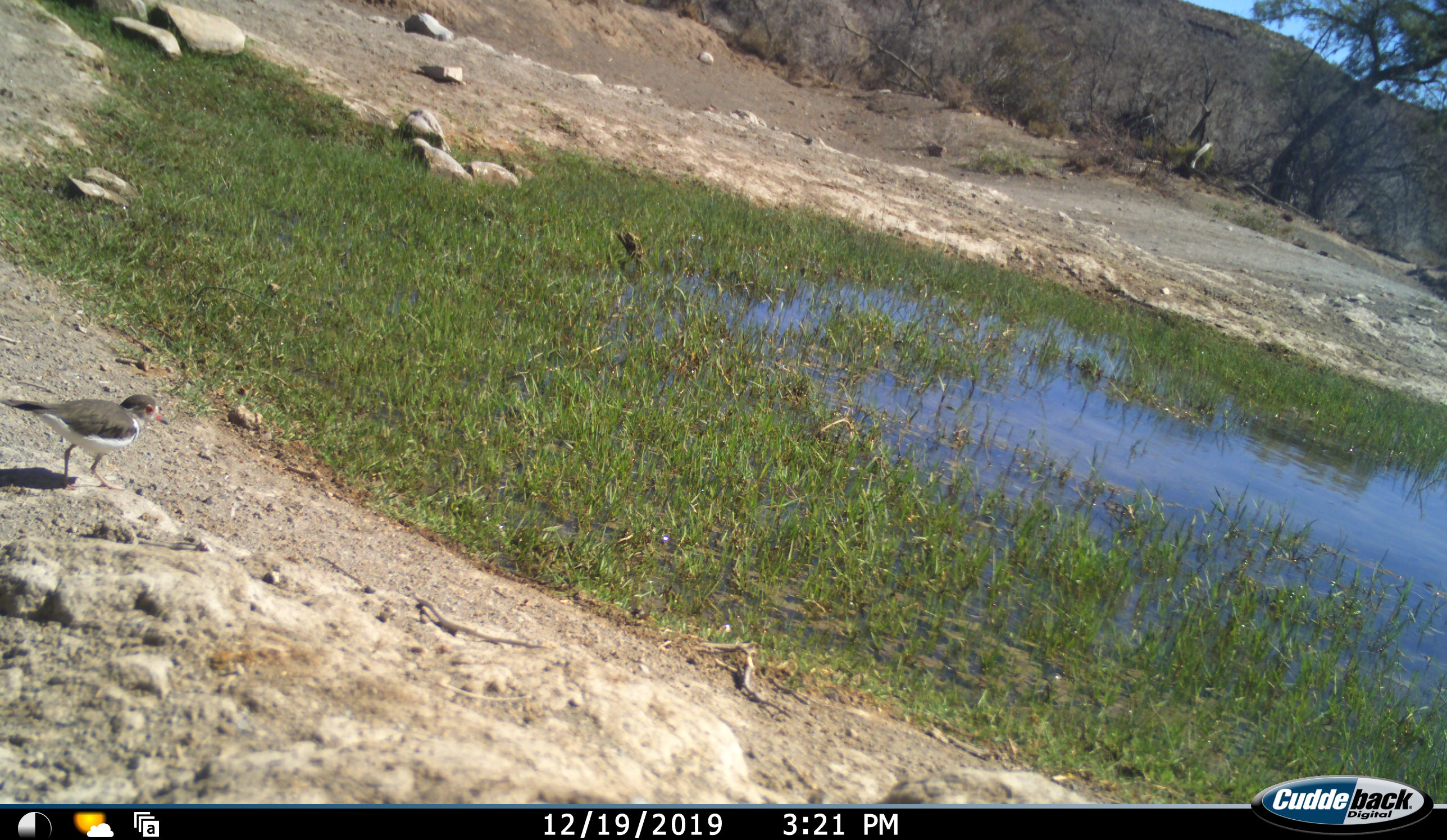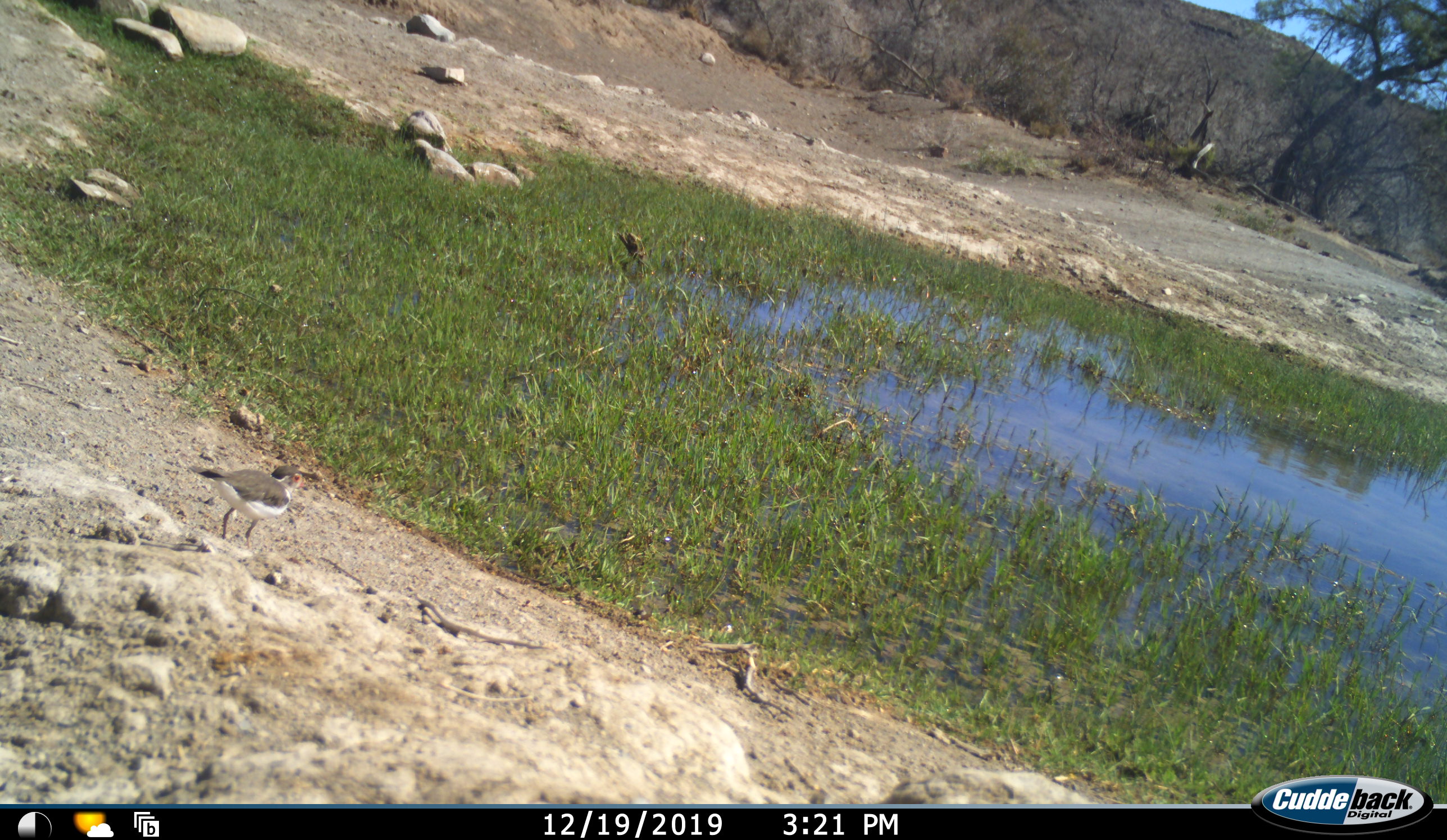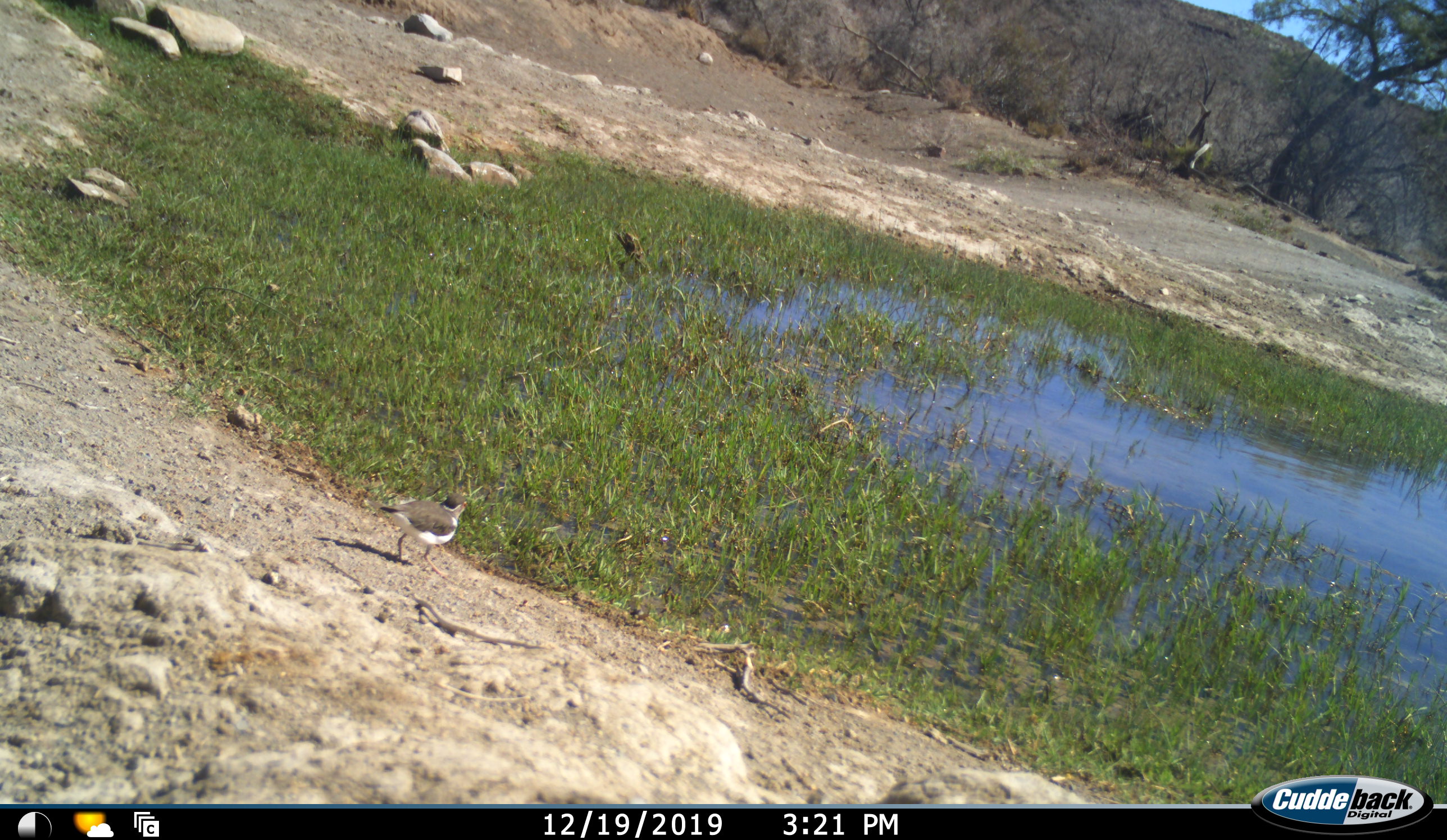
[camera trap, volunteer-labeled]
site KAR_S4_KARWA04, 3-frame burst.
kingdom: Animalia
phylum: Chordata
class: Aves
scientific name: Aves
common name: bird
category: birdother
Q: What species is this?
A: Birdother (bird) (Aves).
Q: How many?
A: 1.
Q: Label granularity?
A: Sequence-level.